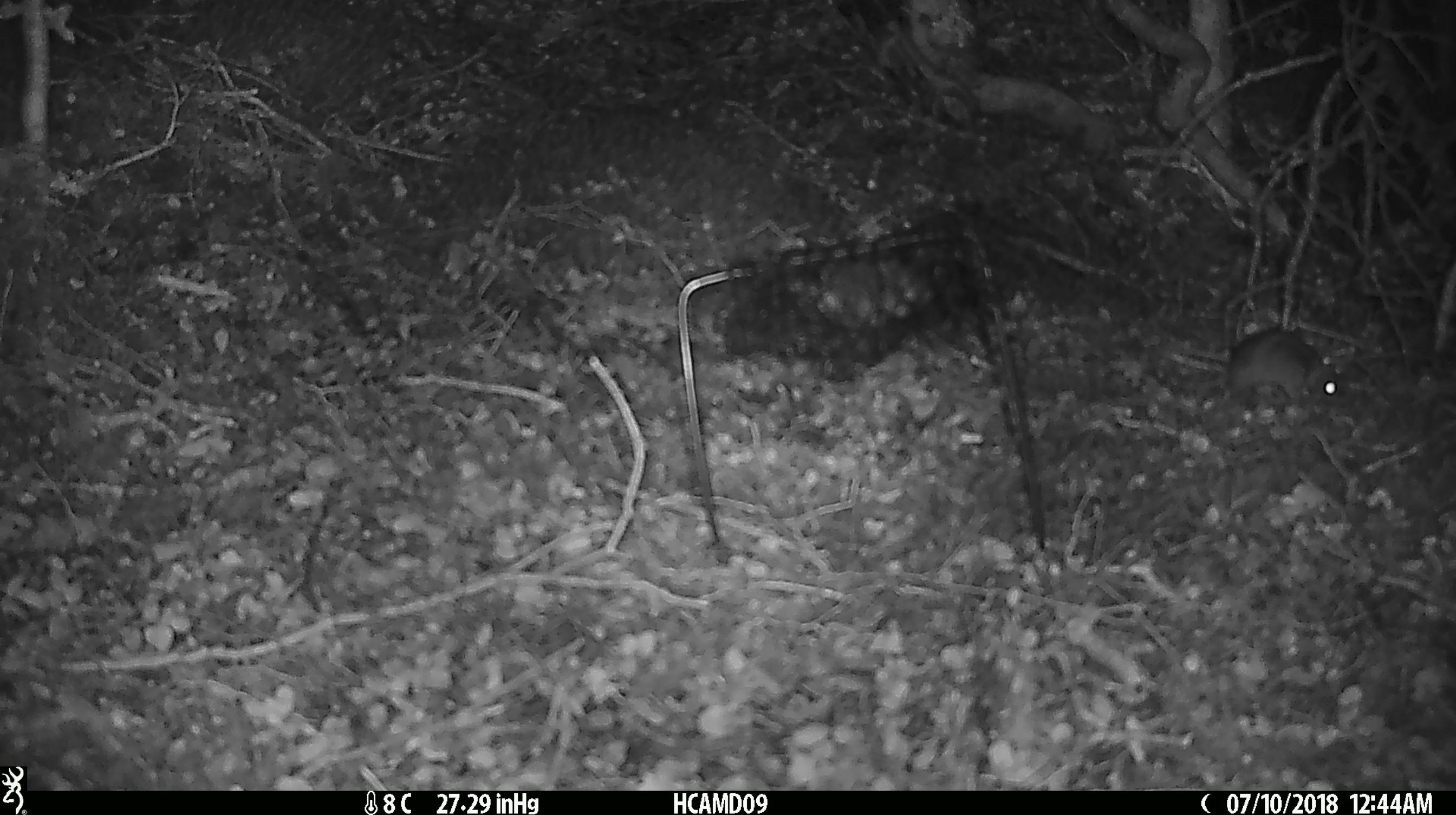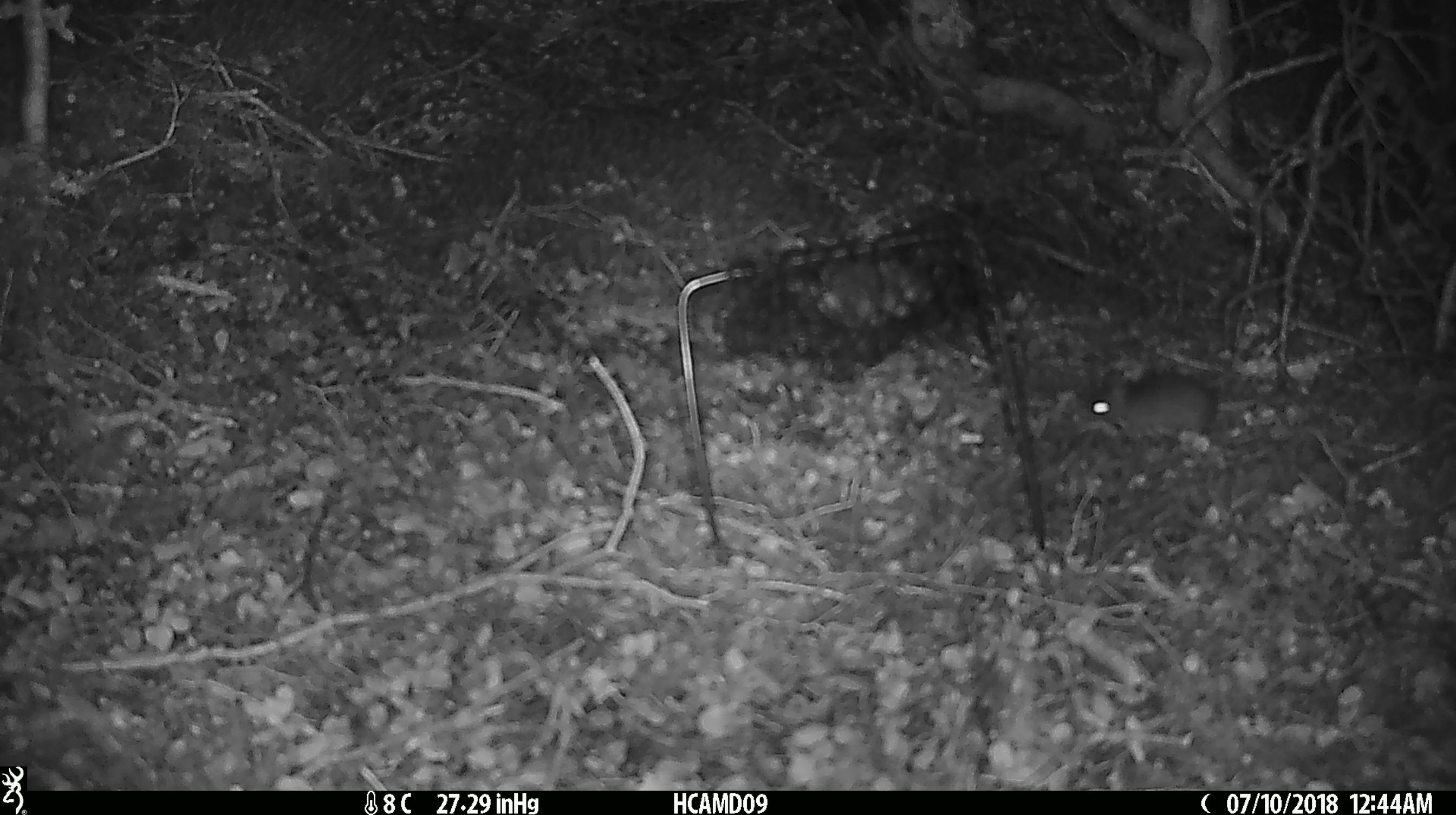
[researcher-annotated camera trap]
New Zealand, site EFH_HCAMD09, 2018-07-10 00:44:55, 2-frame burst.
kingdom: Animalia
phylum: Chordata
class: Mammalia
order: Rodentia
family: Muridae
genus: Mus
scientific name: Mus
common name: mouse